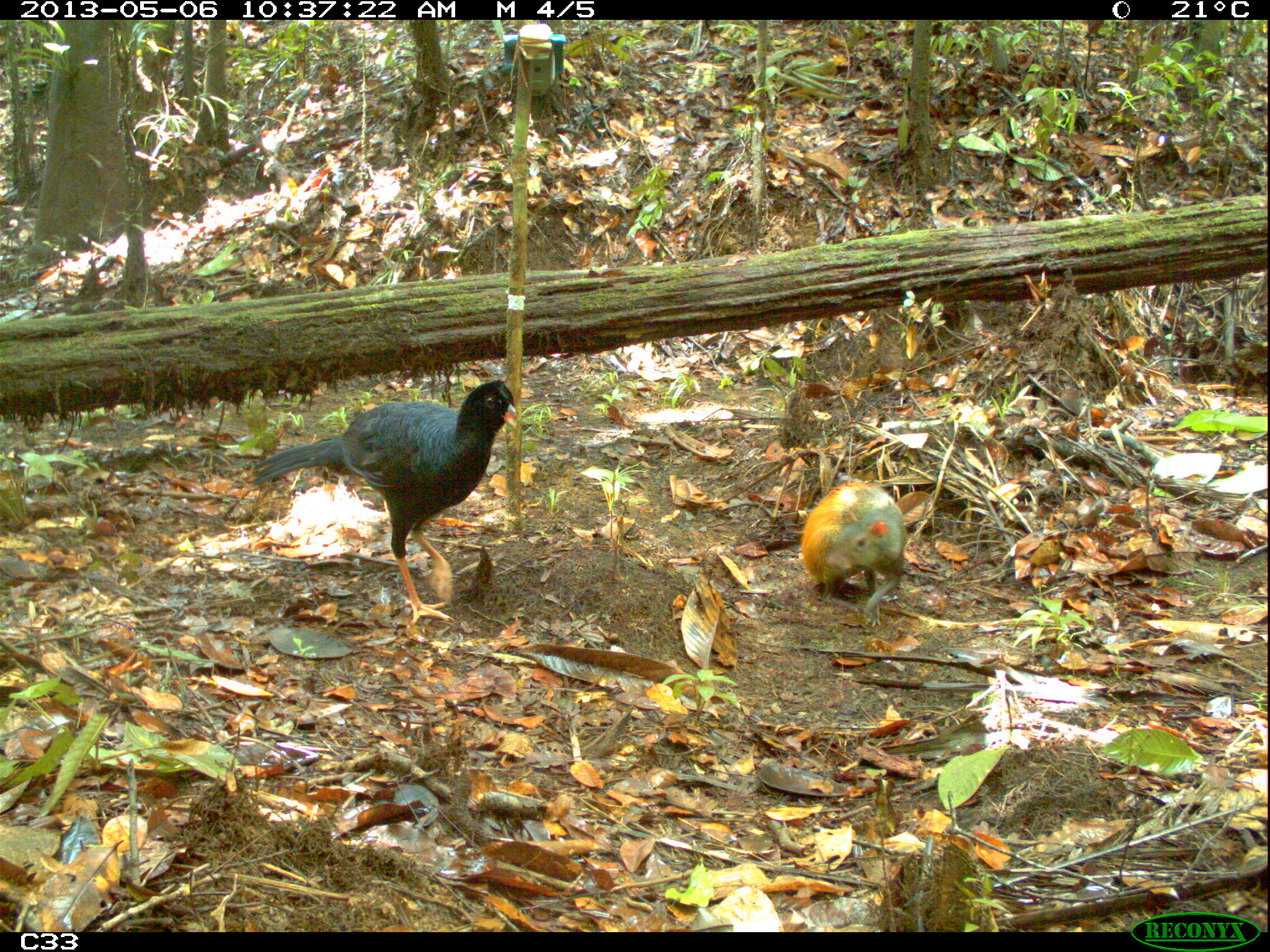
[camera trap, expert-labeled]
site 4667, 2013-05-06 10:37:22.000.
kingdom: Animalia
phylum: Chordata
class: Mammalia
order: Rodentia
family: Dasyproctidae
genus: Dasyprocta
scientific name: Dasyprocta leporina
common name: red-rumped agouti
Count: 1.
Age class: adult.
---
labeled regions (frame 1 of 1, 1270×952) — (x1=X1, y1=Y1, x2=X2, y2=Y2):
dasyprocta leporina: (x1=248, y1=378, x2=518, y2=626); (x1=800, y1=481, x2=906, y2=627)